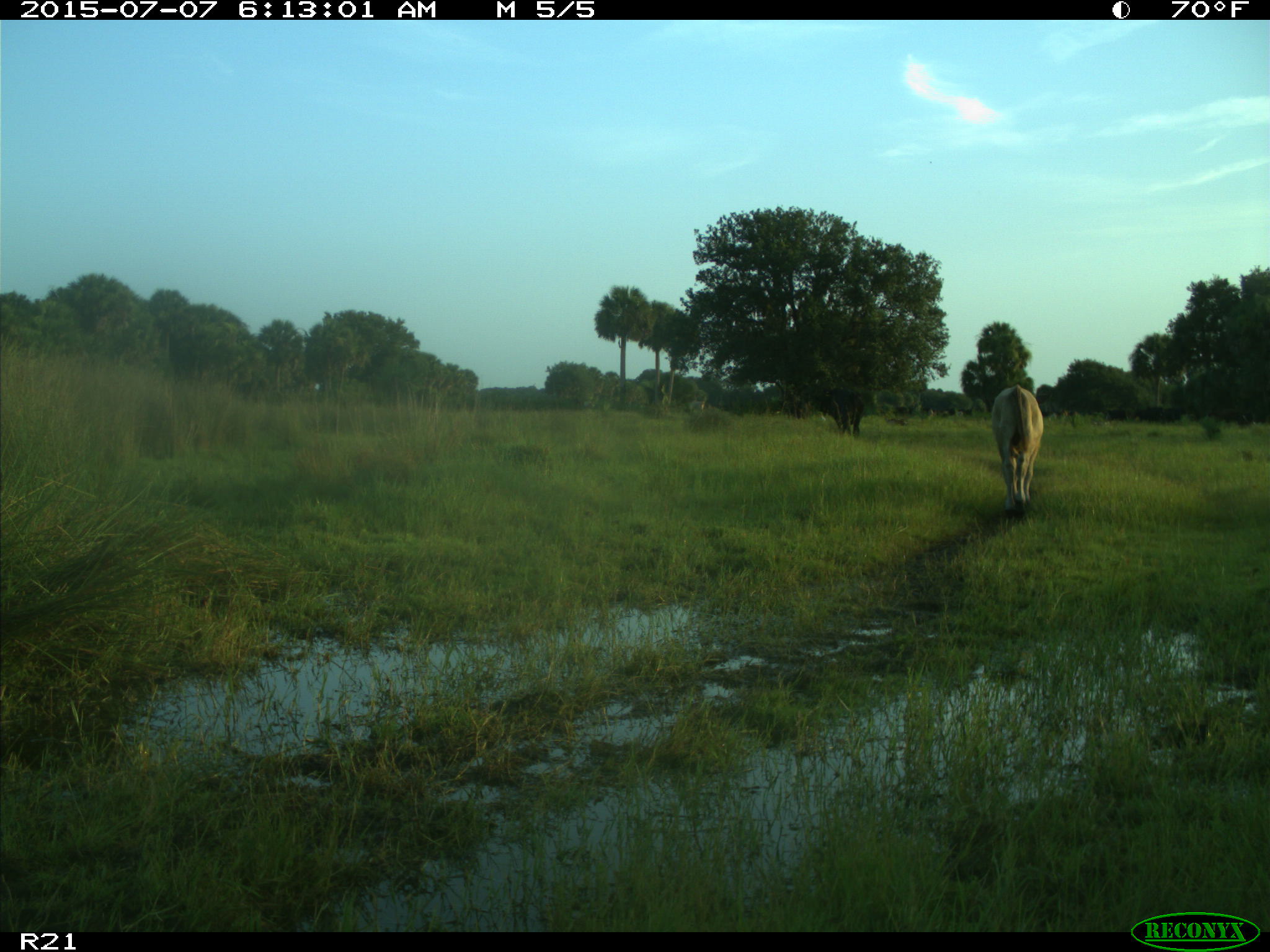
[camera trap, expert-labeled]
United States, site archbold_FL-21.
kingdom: Animalia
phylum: Chordata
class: Mammalia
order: Artiodactyla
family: Bovidae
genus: Bos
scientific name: Bos taurus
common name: domestic cow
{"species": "Bos taurus (domestic cow)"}